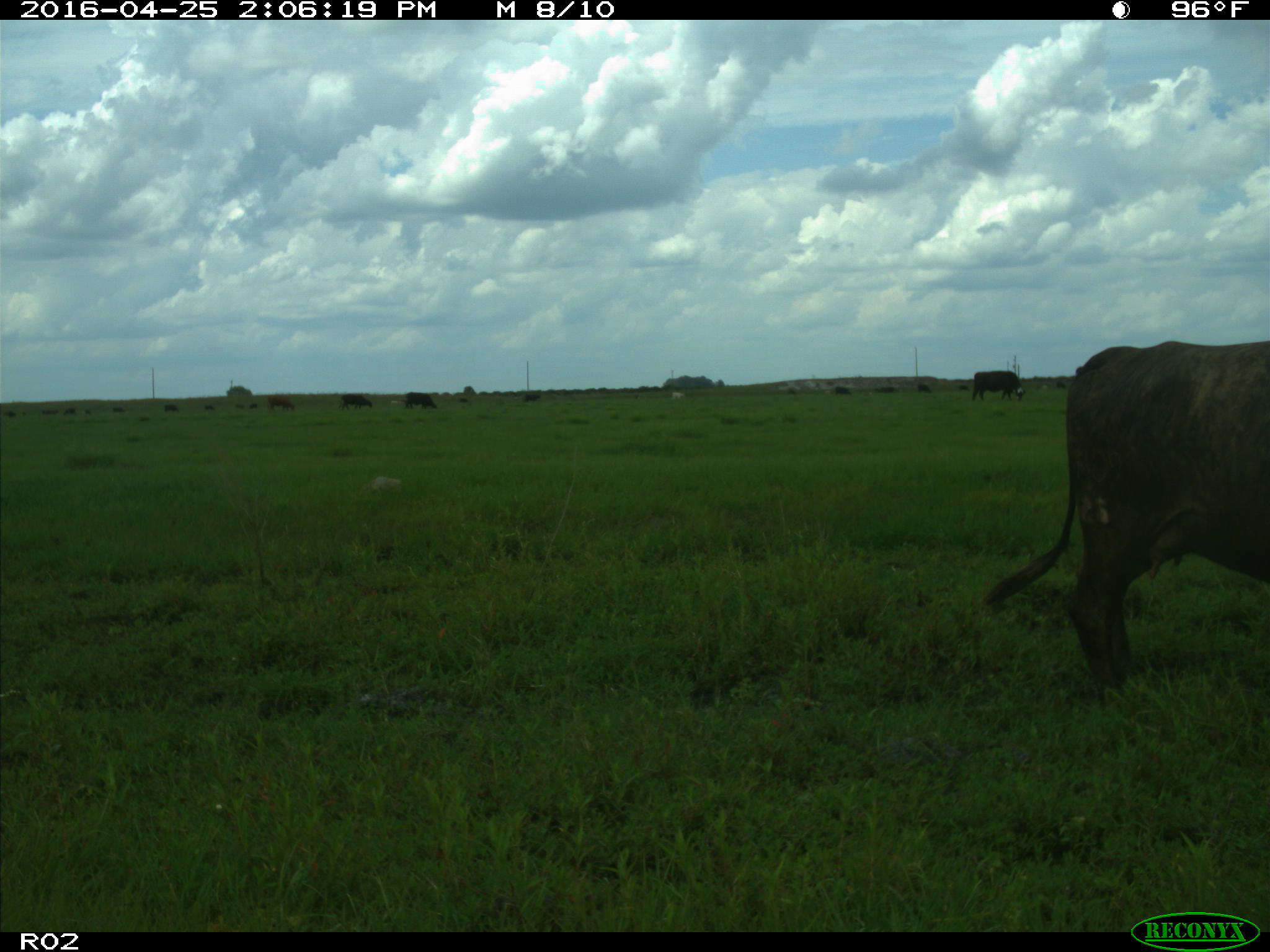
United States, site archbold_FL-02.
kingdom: Animalia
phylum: Chordata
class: Mammalia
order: Artiodactyla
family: Bovidae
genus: Bos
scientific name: Bos taurus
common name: domestic cow